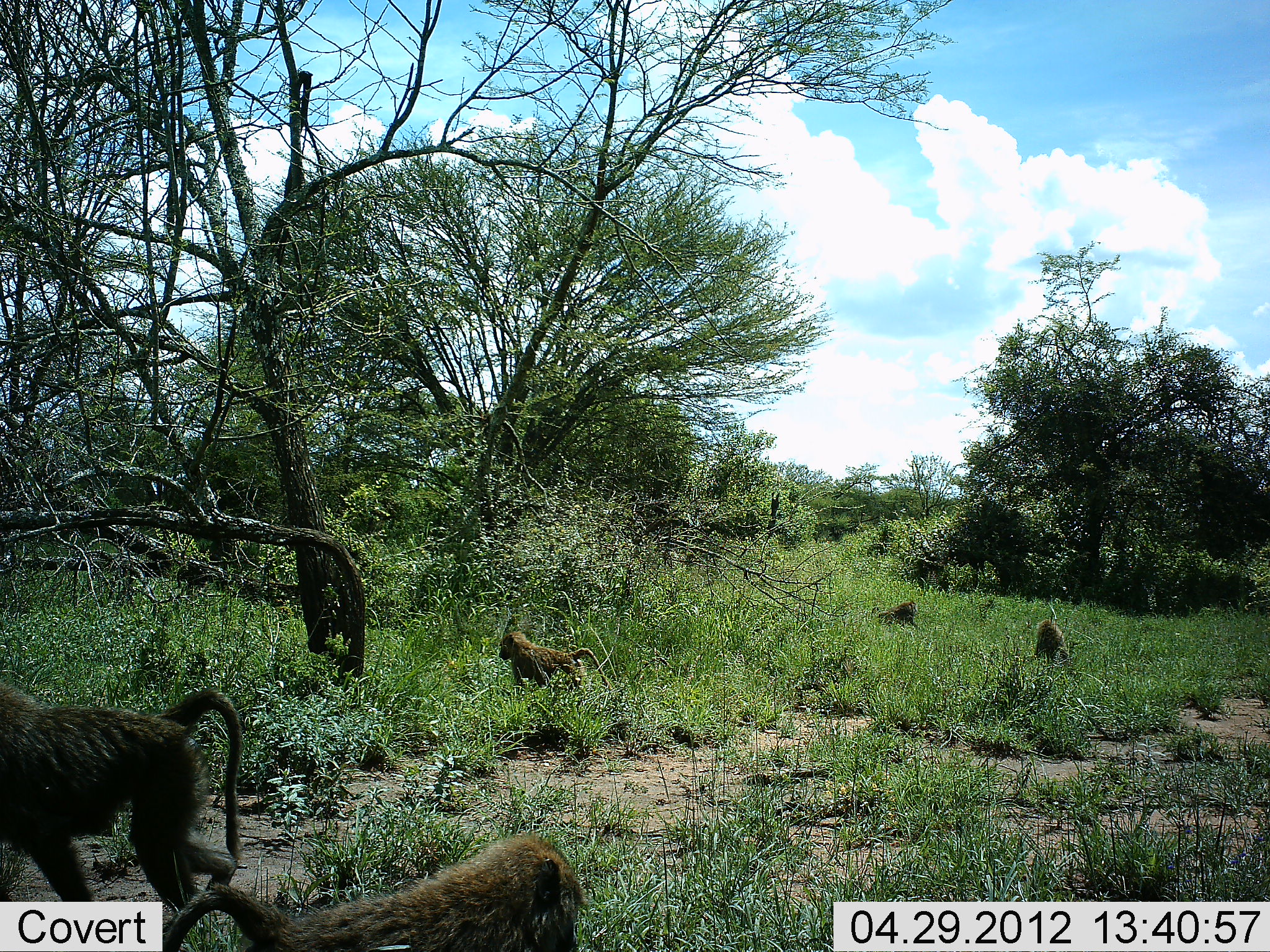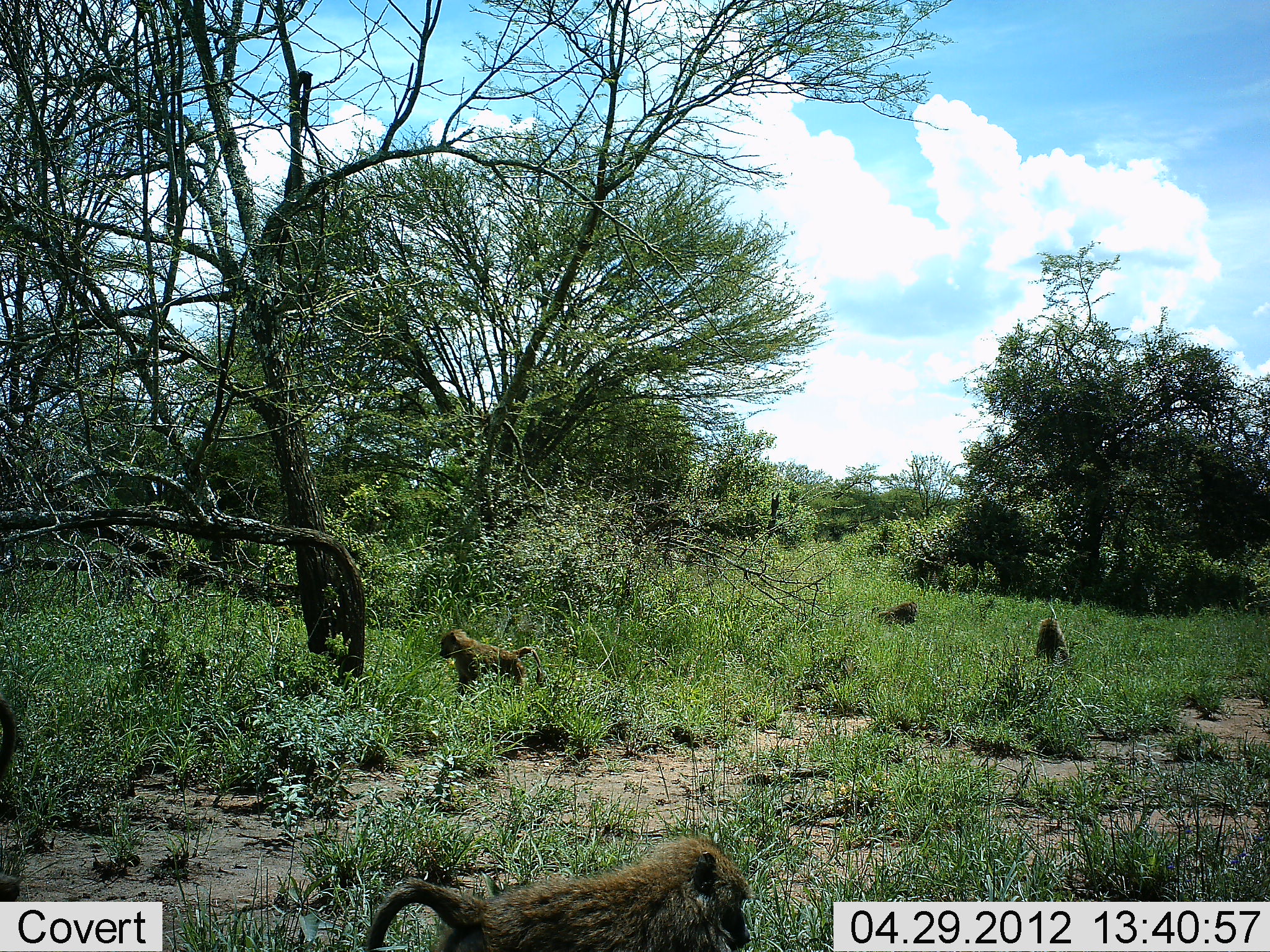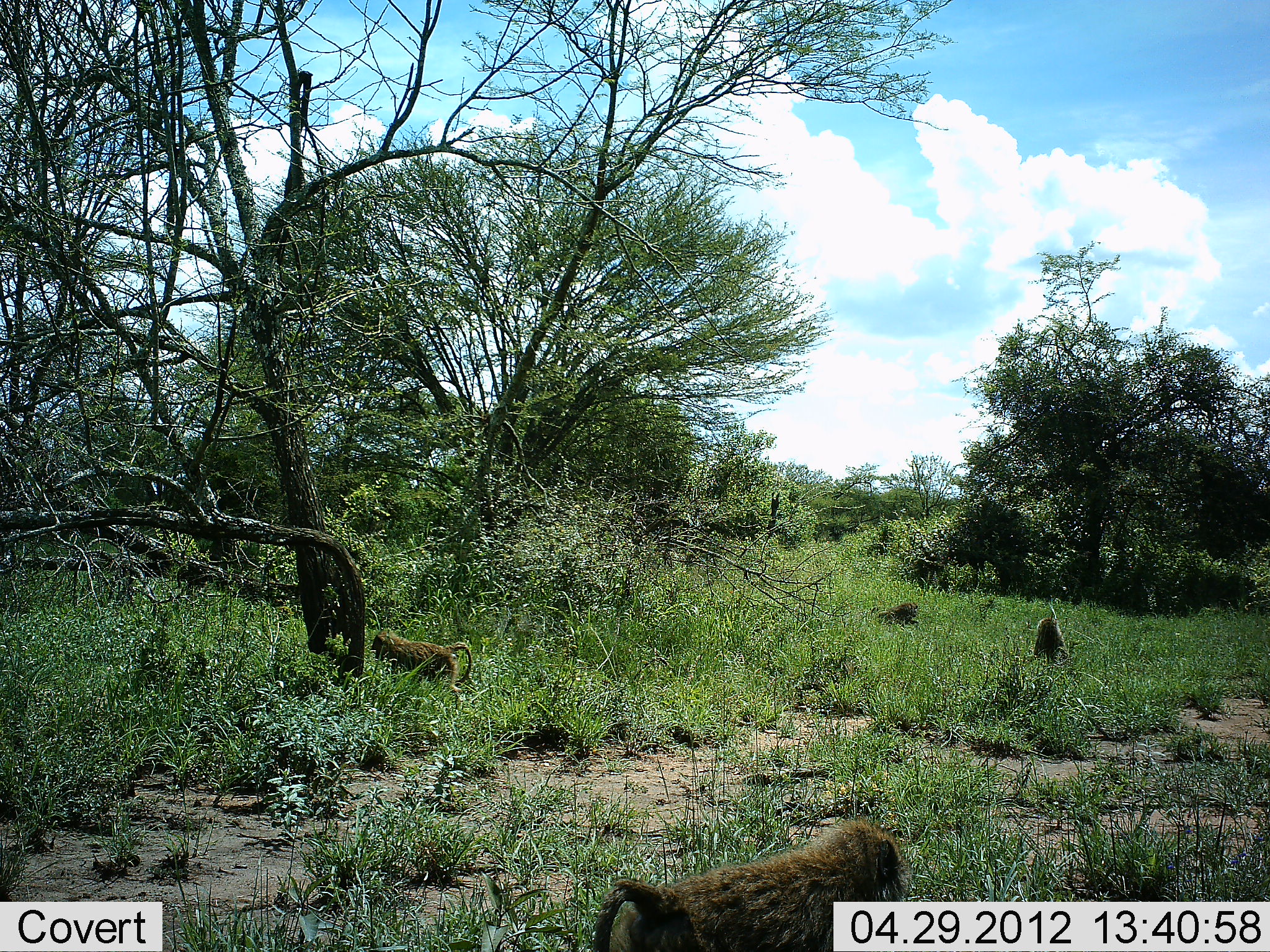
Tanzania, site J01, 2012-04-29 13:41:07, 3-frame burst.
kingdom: Animalia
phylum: Chordata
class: Mammalia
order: Primates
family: Cercopithecidae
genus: Papio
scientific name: Papio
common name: baboon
Baboon (Papio), count 5. Behavior (volunteer vote fractions): standing 22%, resting 33%, moving 96%, interacting 0%. Young present (vote fraction): 4%. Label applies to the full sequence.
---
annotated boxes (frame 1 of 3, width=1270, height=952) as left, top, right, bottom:
animal: 0, 683, 245, 951; 161, 833, 585, 952; 499, 631, 614, 696; 1035, 618, 1072, 662; 872, 600, 921, 628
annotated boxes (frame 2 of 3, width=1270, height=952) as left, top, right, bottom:
animal: 364, 838, 754, 952; 439, 629, 543, 703; 0, 696, 22, 900; 1035, 617, 1069, 664; 871, 600, 919, 626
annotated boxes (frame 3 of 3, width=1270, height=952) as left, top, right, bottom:
animal: 593, 821, 907, 952; 370, 628, 473, 690; 1034, 618, 1069, 664; 870, 600, 920, 627